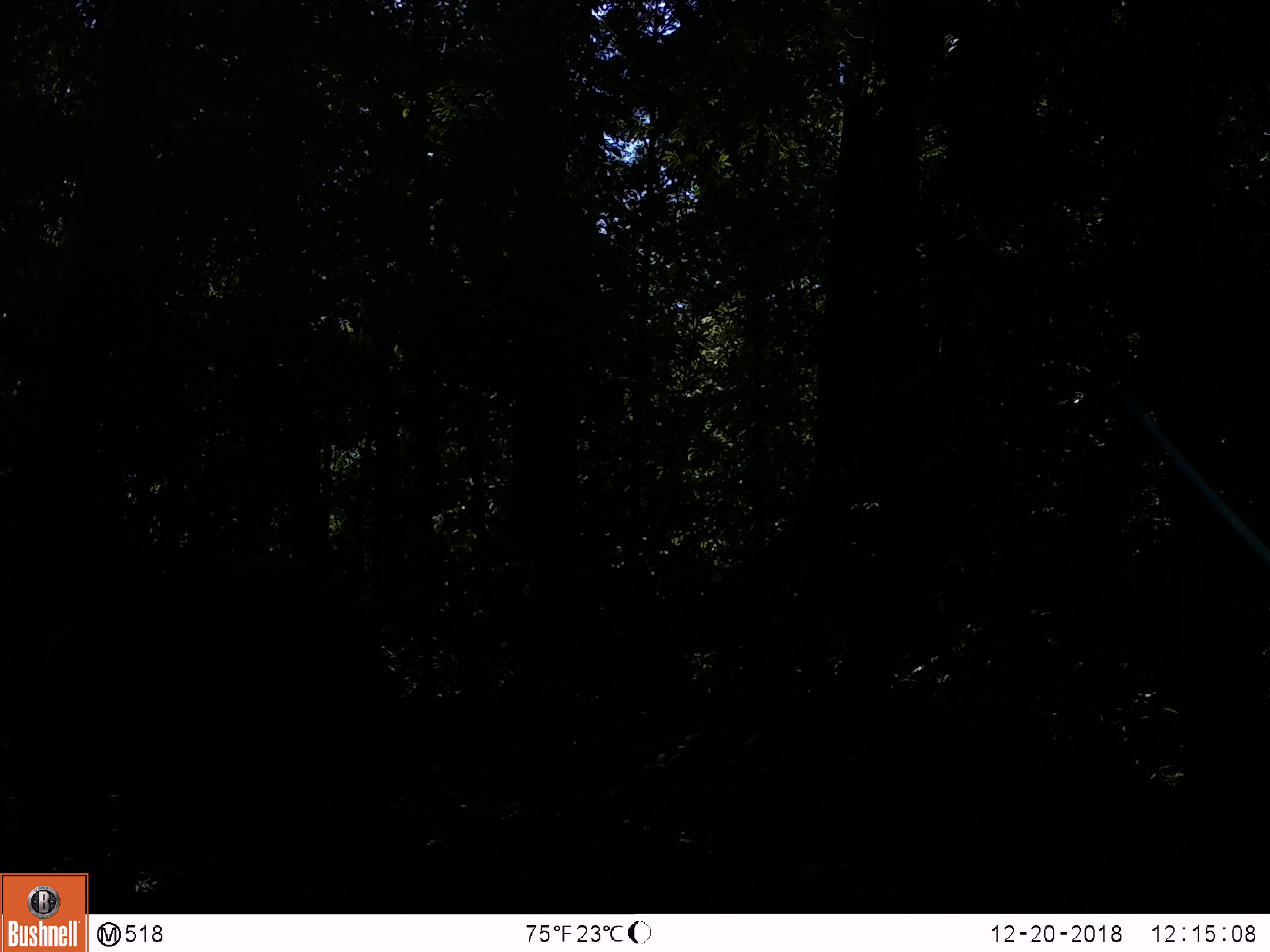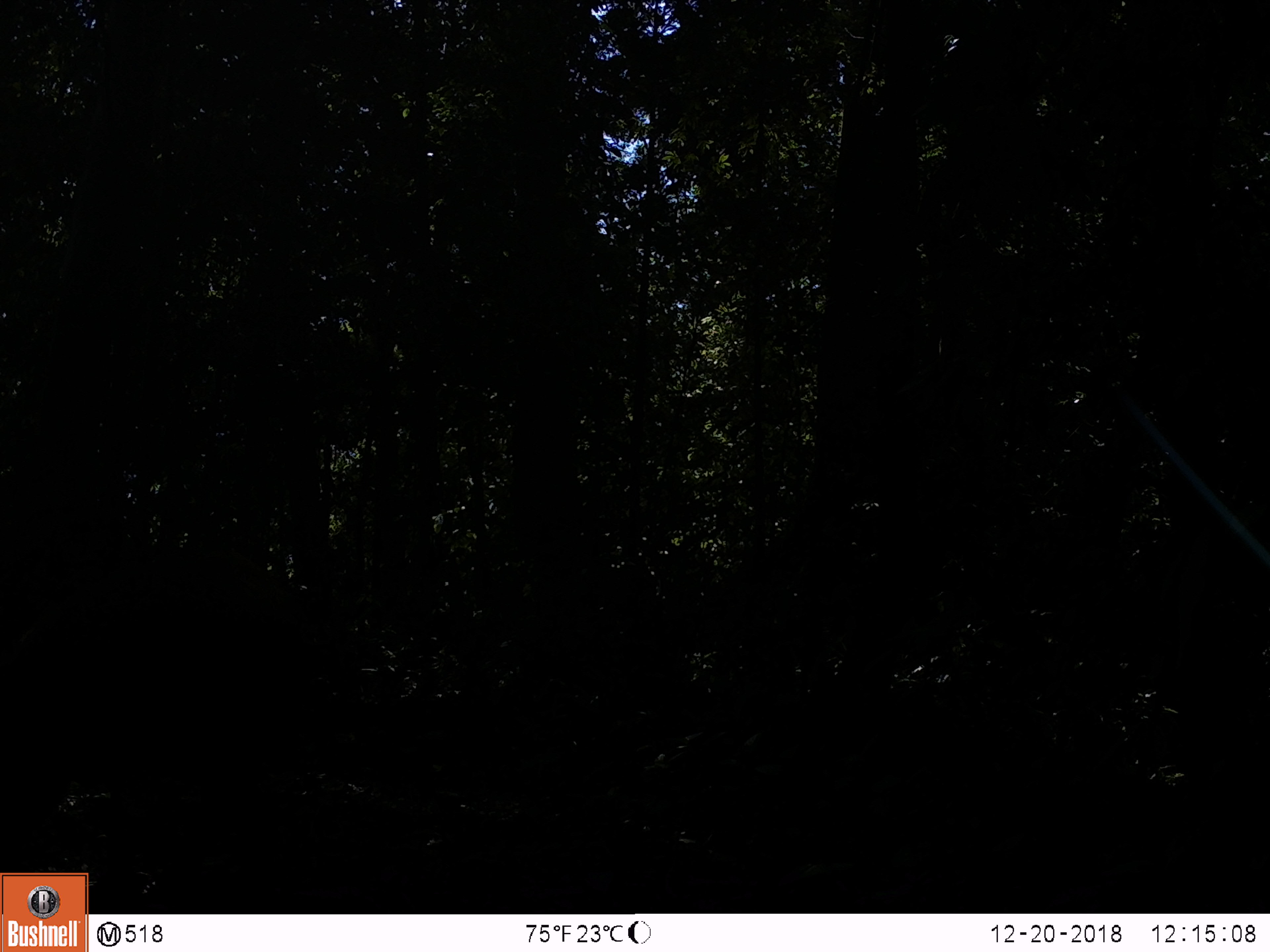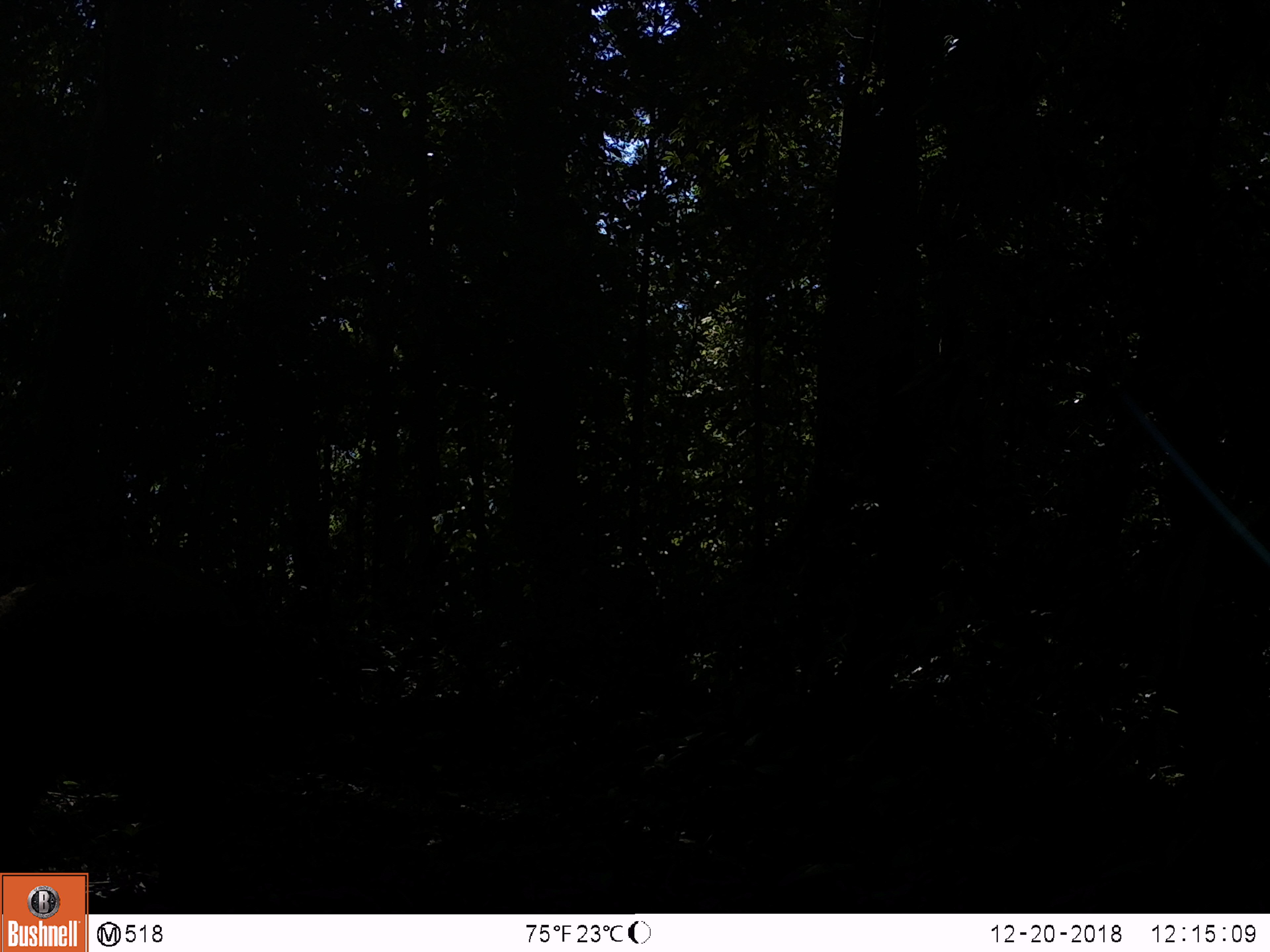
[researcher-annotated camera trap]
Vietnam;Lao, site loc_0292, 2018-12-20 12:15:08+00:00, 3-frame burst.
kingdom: Animalia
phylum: Chordata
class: Mammalia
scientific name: Mammalia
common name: mammal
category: unidentified mammal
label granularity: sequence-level